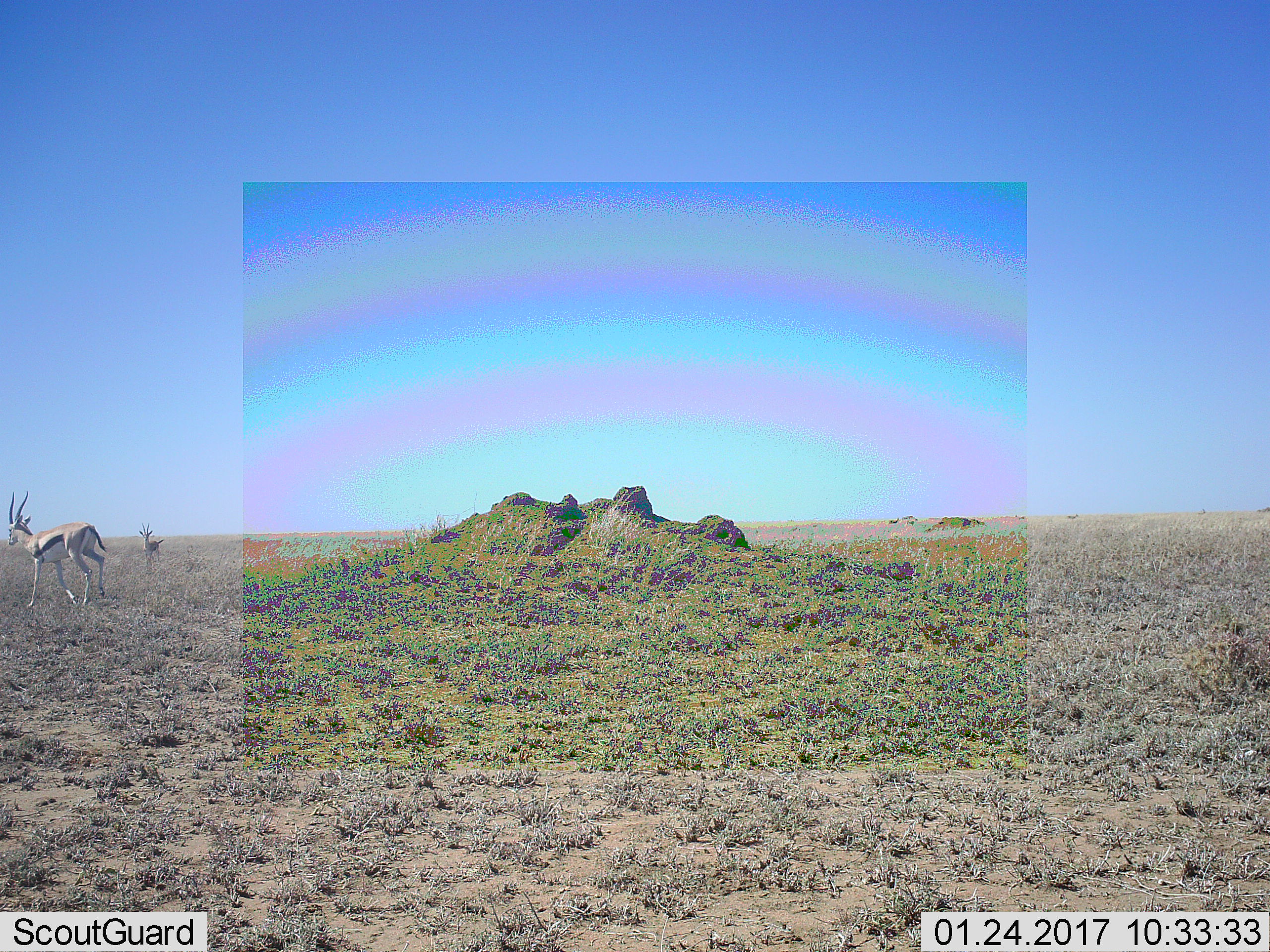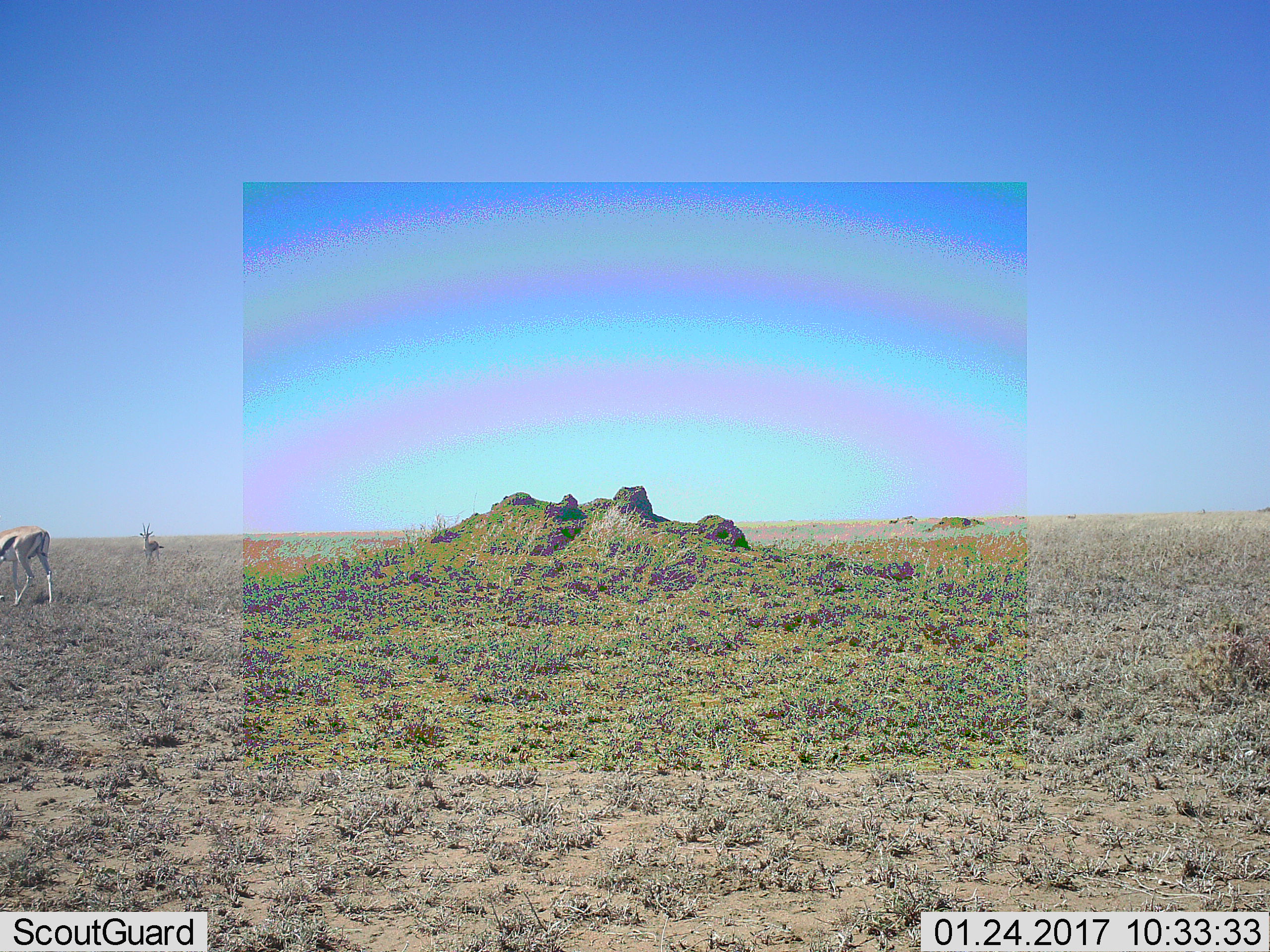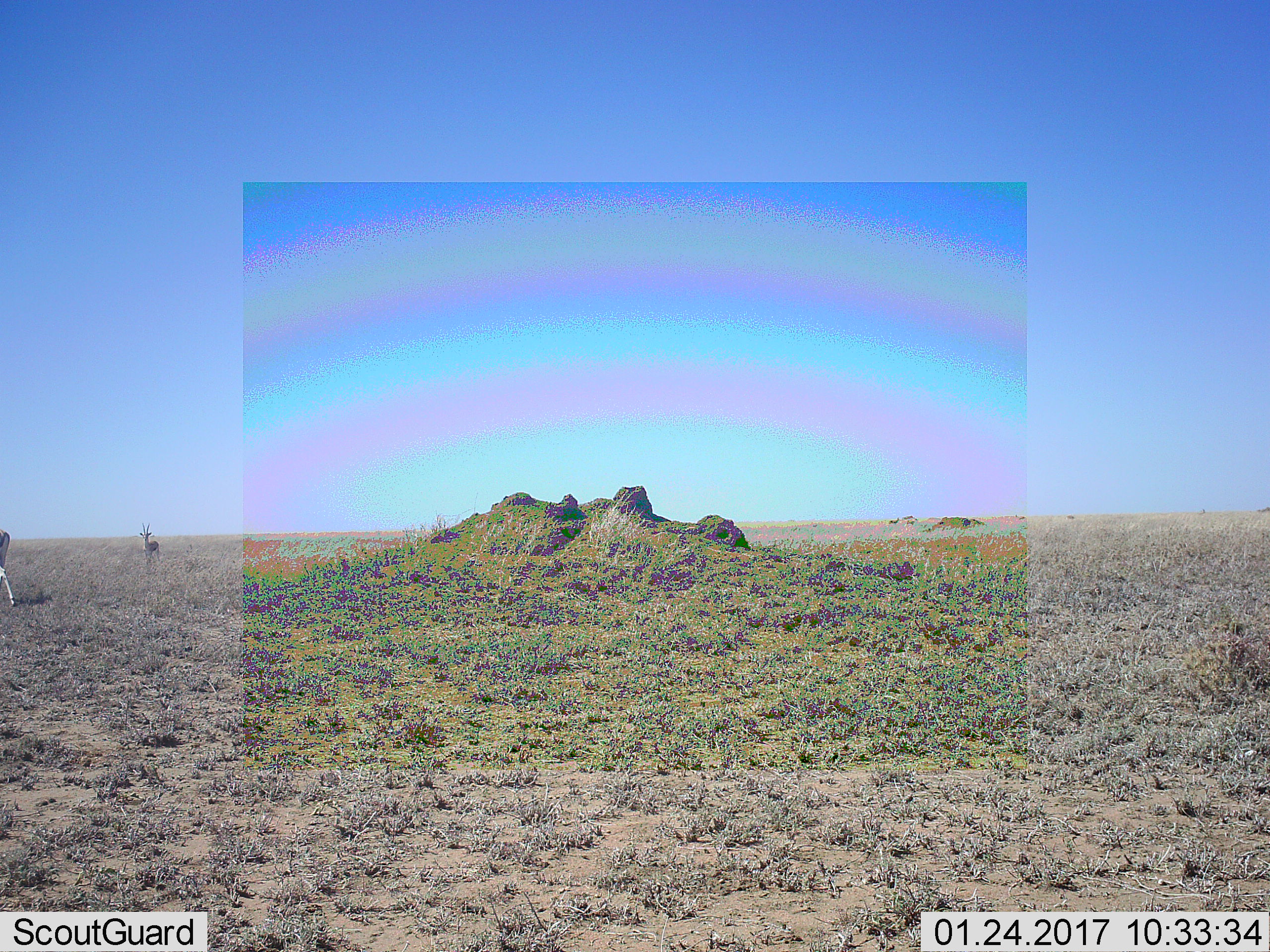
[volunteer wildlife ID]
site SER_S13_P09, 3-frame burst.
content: unidentified animal